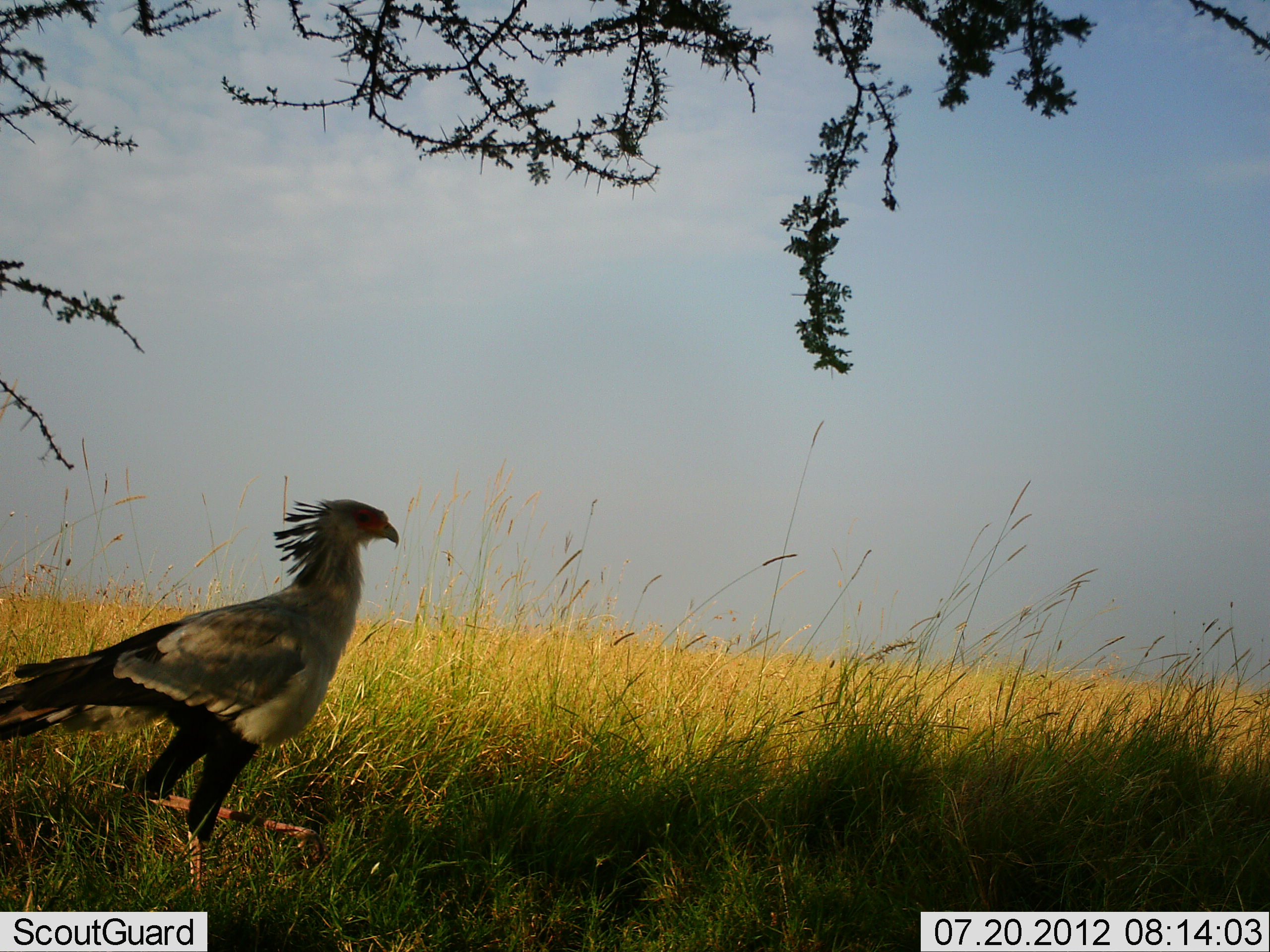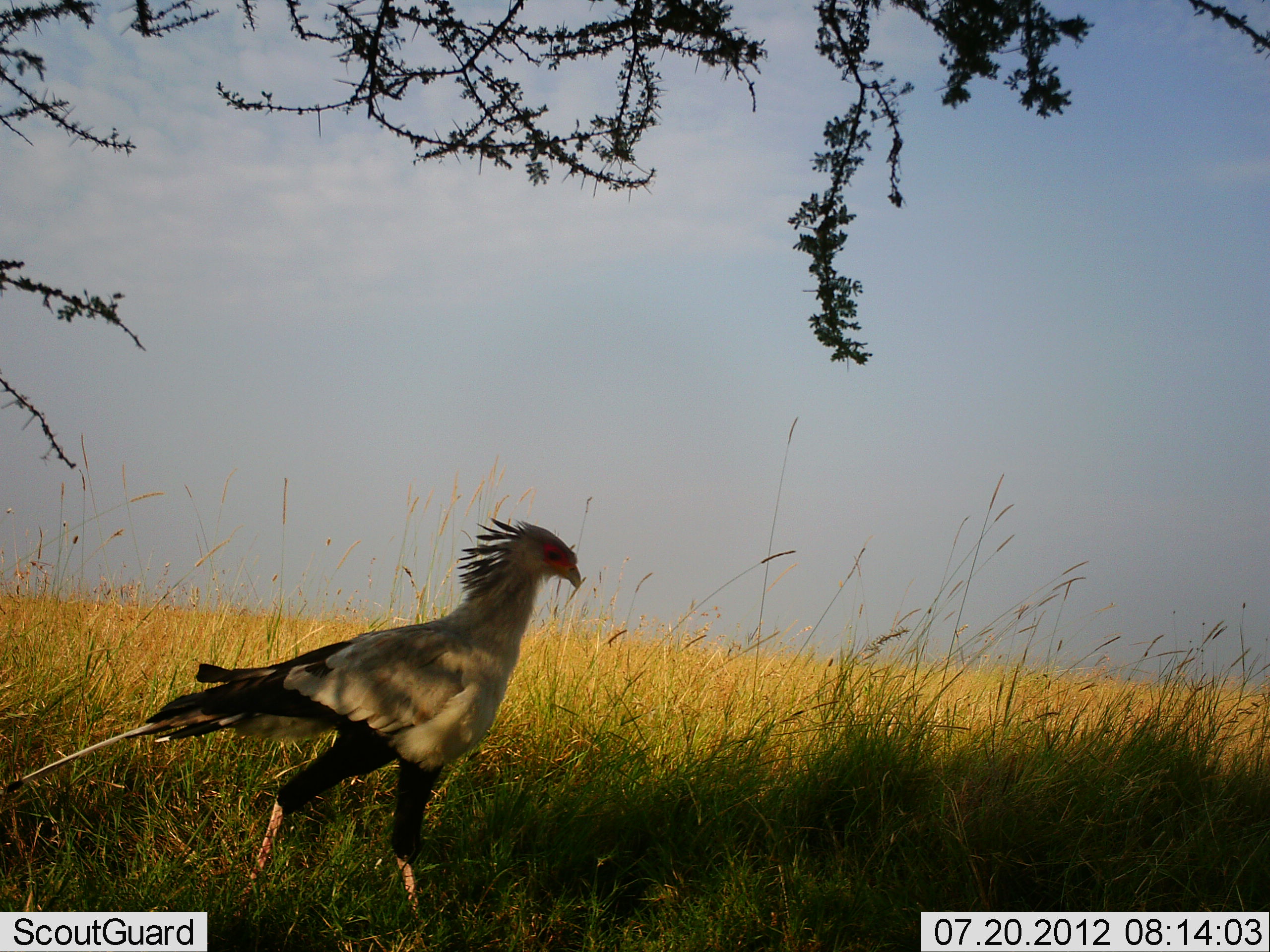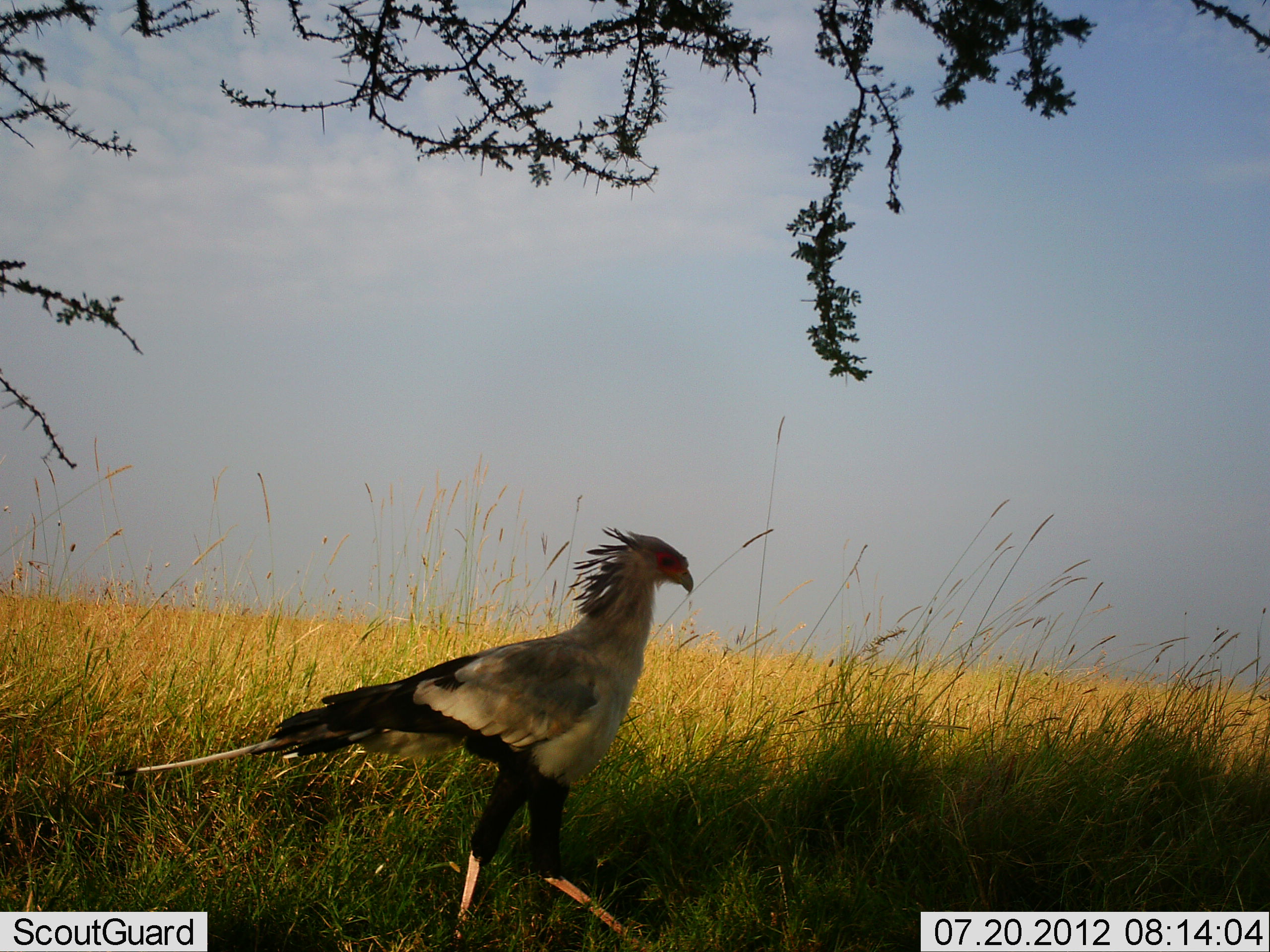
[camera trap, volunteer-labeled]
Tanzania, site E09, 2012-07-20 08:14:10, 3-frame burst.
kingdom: Animalia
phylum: Chordata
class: Aves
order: Accipitriformes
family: Sagittariidae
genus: Sagittarius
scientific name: Sagittarius serpentarius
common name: secretary bird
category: secretarybird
Secretarybird (secretary bird) (Sagittarius serpentarius), count 1. Behavior (volunteer vote fractions): standing 30%, resting 0%, moving 80%, interacting 0%. Young present (vote fraction): 0%. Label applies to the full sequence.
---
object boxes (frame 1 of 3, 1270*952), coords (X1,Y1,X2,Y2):
animal: (0,496,400,908)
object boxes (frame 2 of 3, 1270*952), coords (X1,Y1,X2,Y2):
animal: (0,517,581,952)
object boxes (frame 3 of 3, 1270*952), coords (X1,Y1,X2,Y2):
animal: (112,522,695,952)